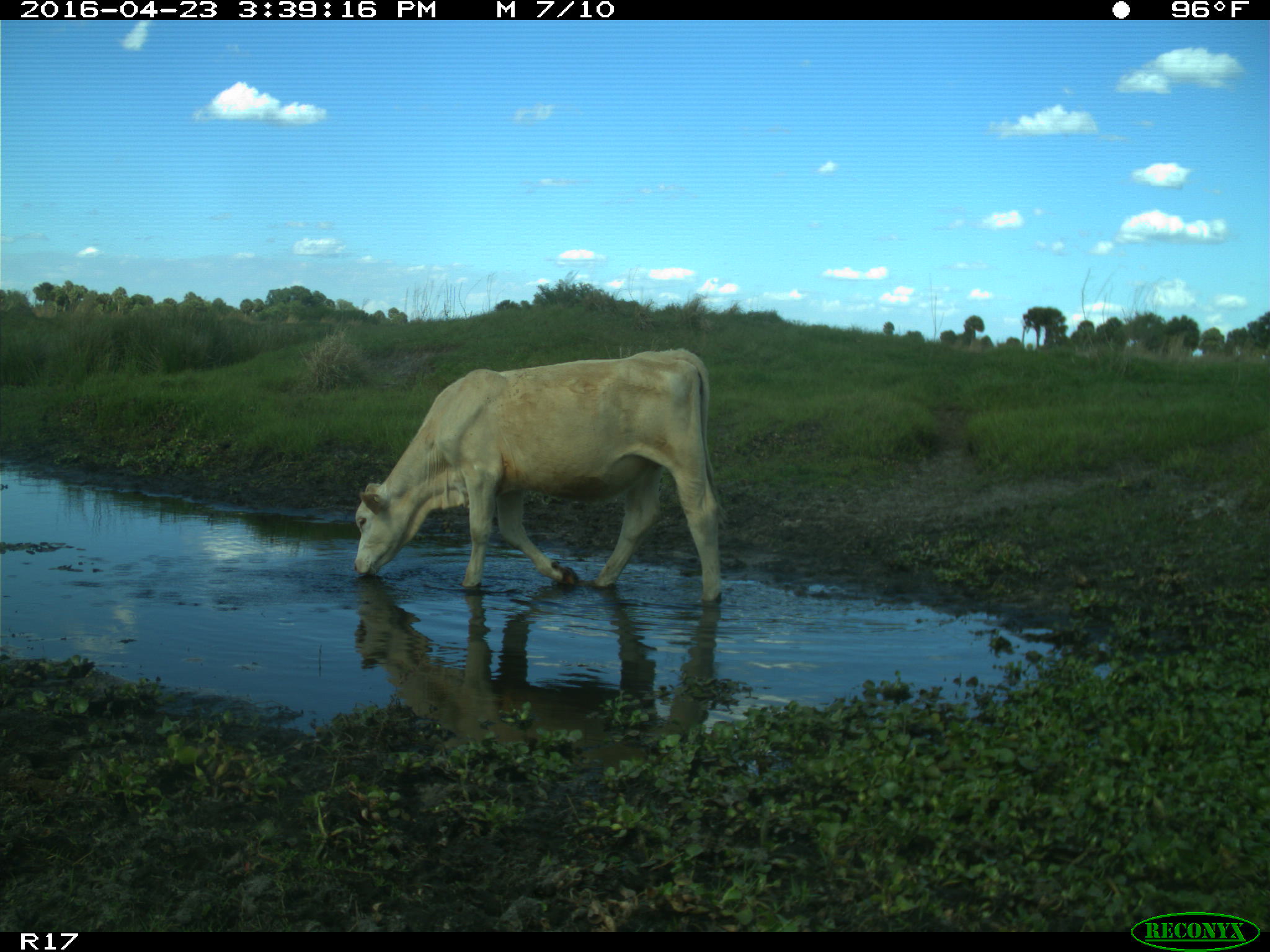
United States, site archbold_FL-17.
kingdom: Animalia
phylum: Chordata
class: Mammalia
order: Artiodactyla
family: Bovidae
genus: Bos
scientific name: Bos taurus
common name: domestic cow